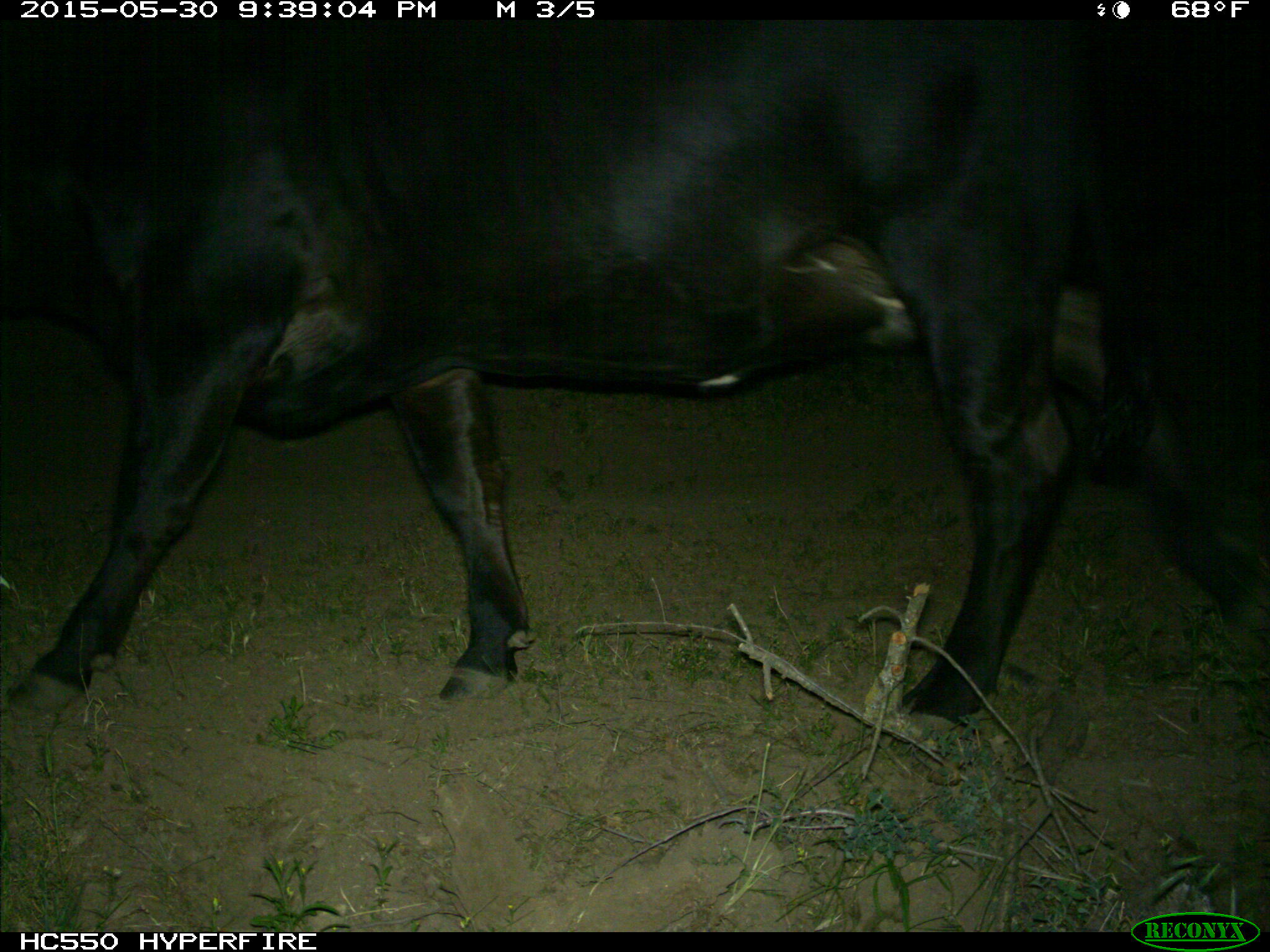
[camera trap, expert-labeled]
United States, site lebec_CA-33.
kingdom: Animalia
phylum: Chordata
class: Mammalia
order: Artiodactyla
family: Bovidae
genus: Bos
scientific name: Bos taurus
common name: domestic cow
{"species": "Bos taurus (domestic cow)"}